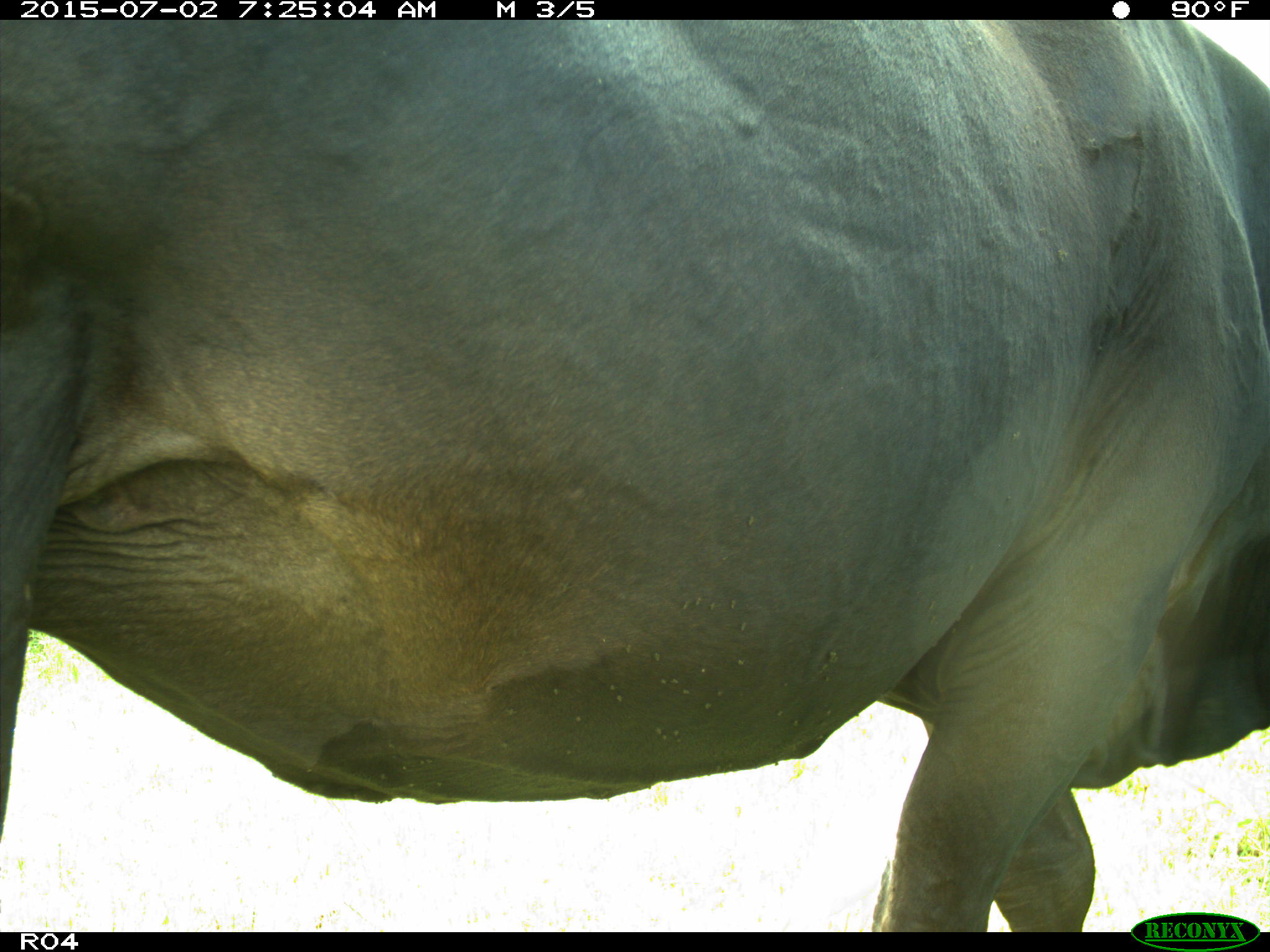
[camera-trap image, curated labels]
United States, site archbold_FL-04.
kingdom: Animalia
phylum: Chordata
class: Mammalia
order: Artiodactyla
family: Bovidae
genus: Bos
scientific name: Bos taurus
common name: domestic cow